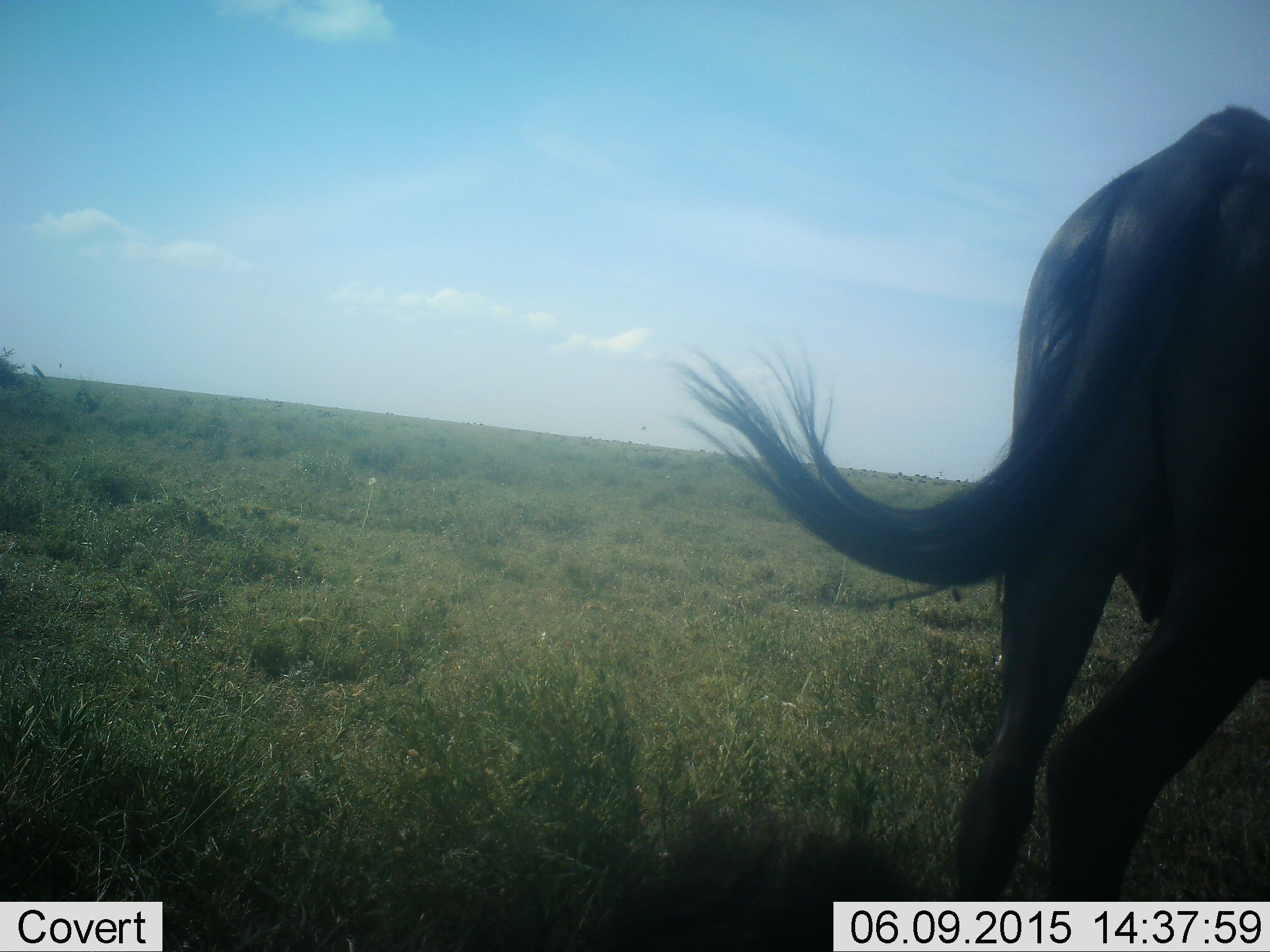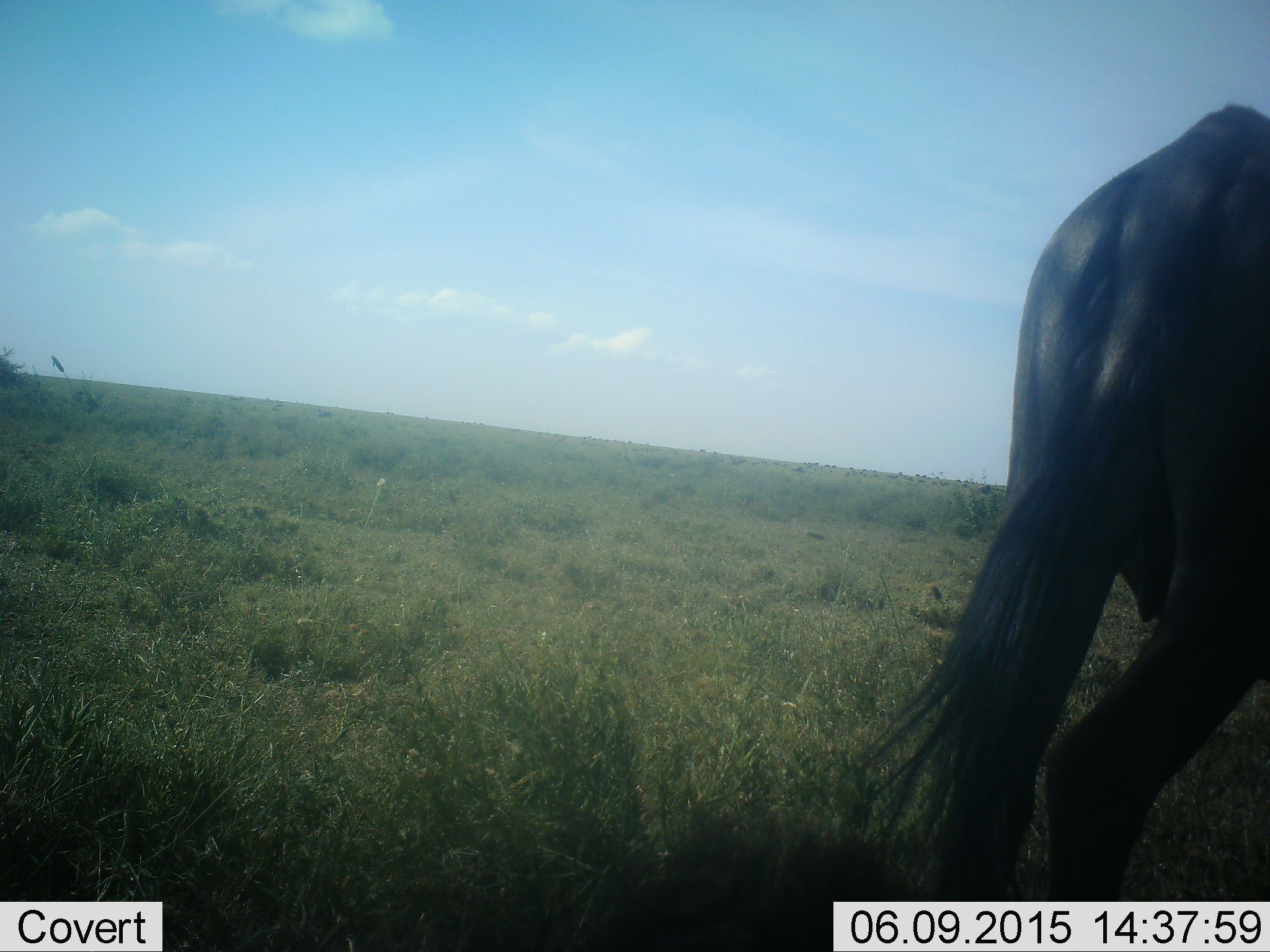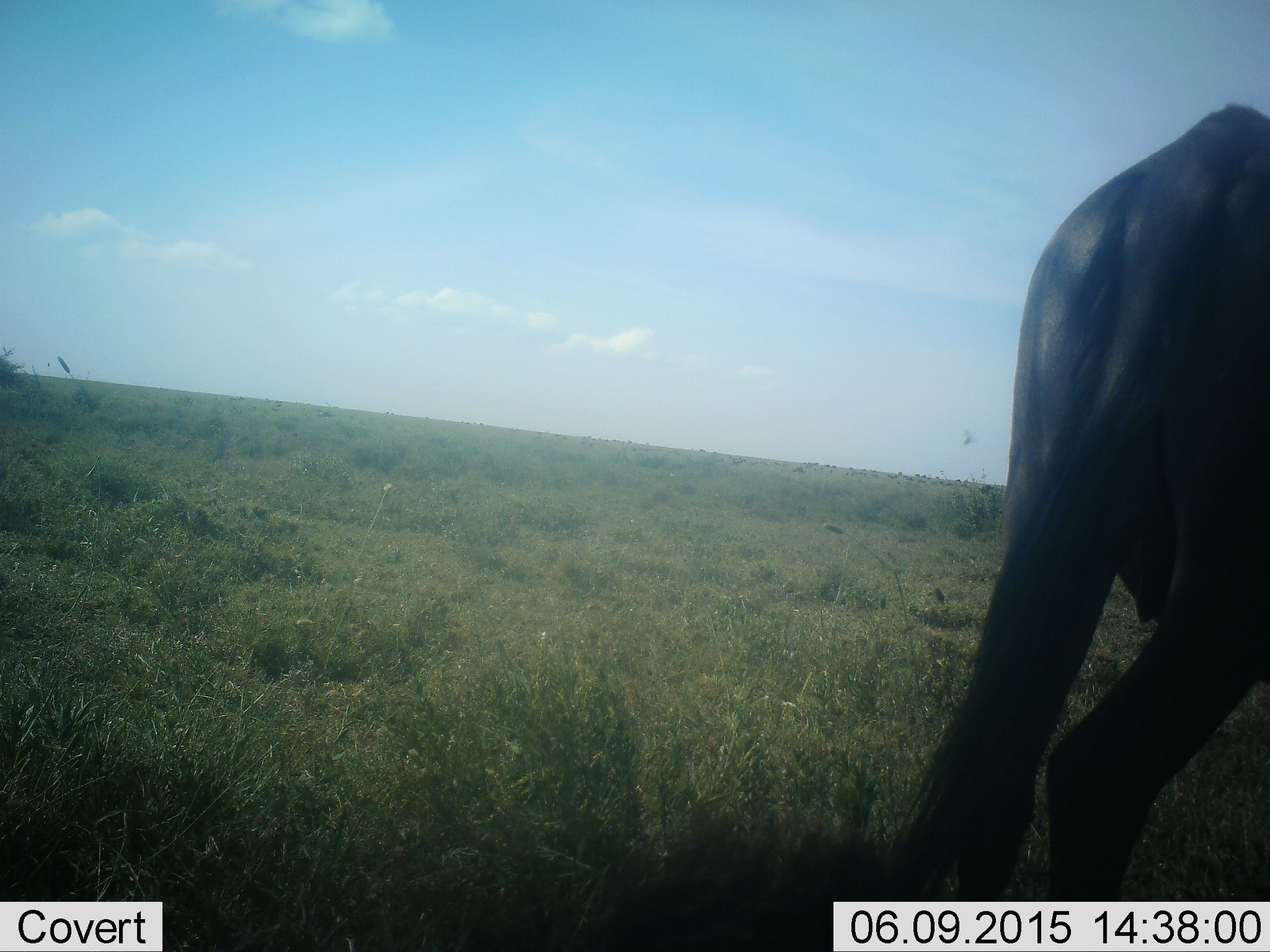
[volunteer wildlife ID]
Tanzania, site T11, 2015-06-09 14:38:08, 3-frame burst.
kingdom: Animalia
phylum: Chordata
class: Mammalia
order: Artiodactyla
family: Bovidae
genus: Connochaetes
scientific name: Connochaetes taurinus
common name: blue wildebeest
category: wildebeest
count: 1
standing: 90%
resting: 0%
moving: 0%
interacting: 0%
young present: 0%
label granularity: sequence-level